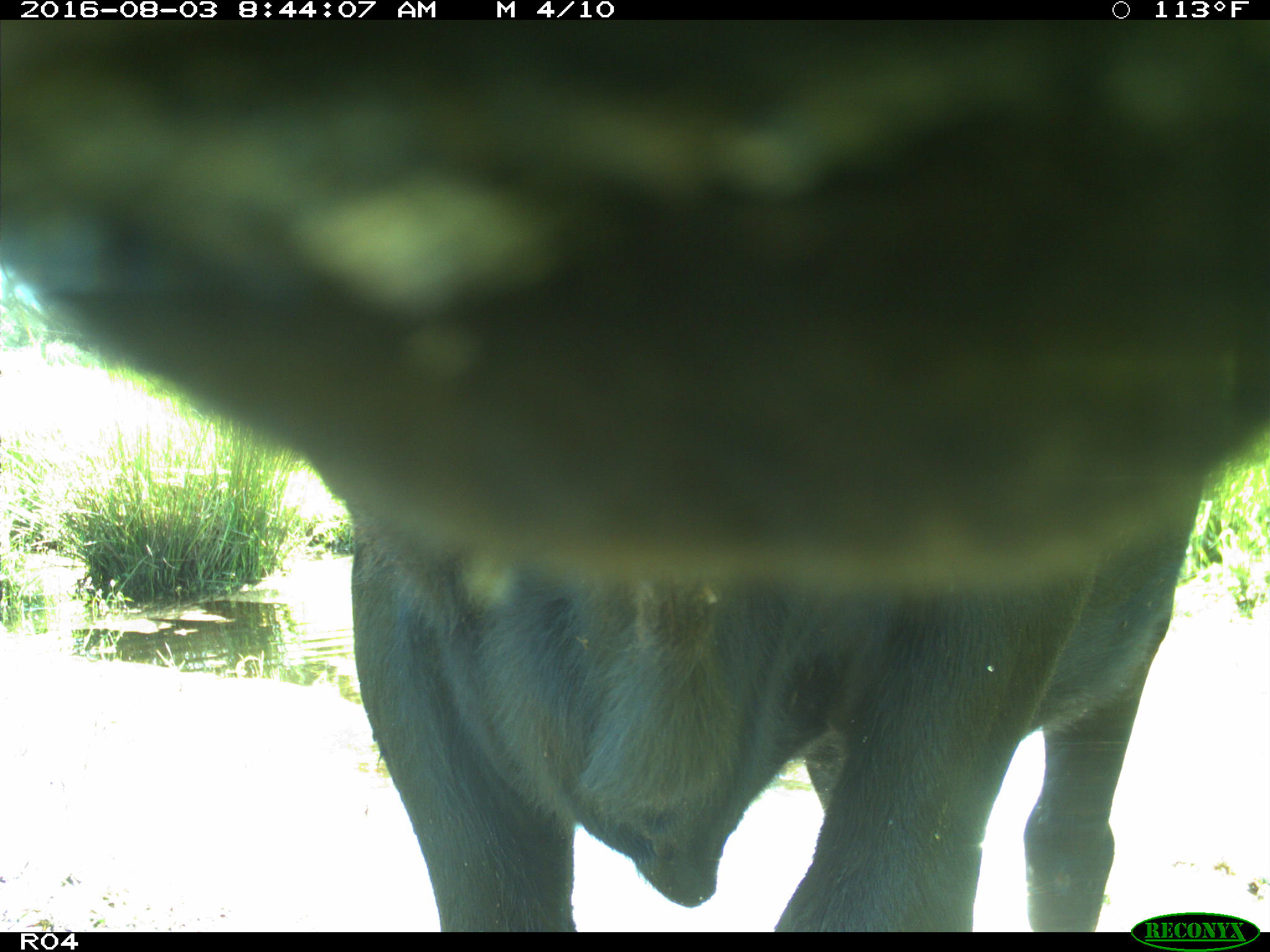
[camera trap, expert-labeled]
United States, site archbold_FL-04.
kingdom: Animalia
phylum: Chordata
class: Mammalia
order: Artiodactyla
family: Bovidae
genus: Bos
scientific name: Bos taurus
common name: domestic cow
Bos taurus (domestic cow).